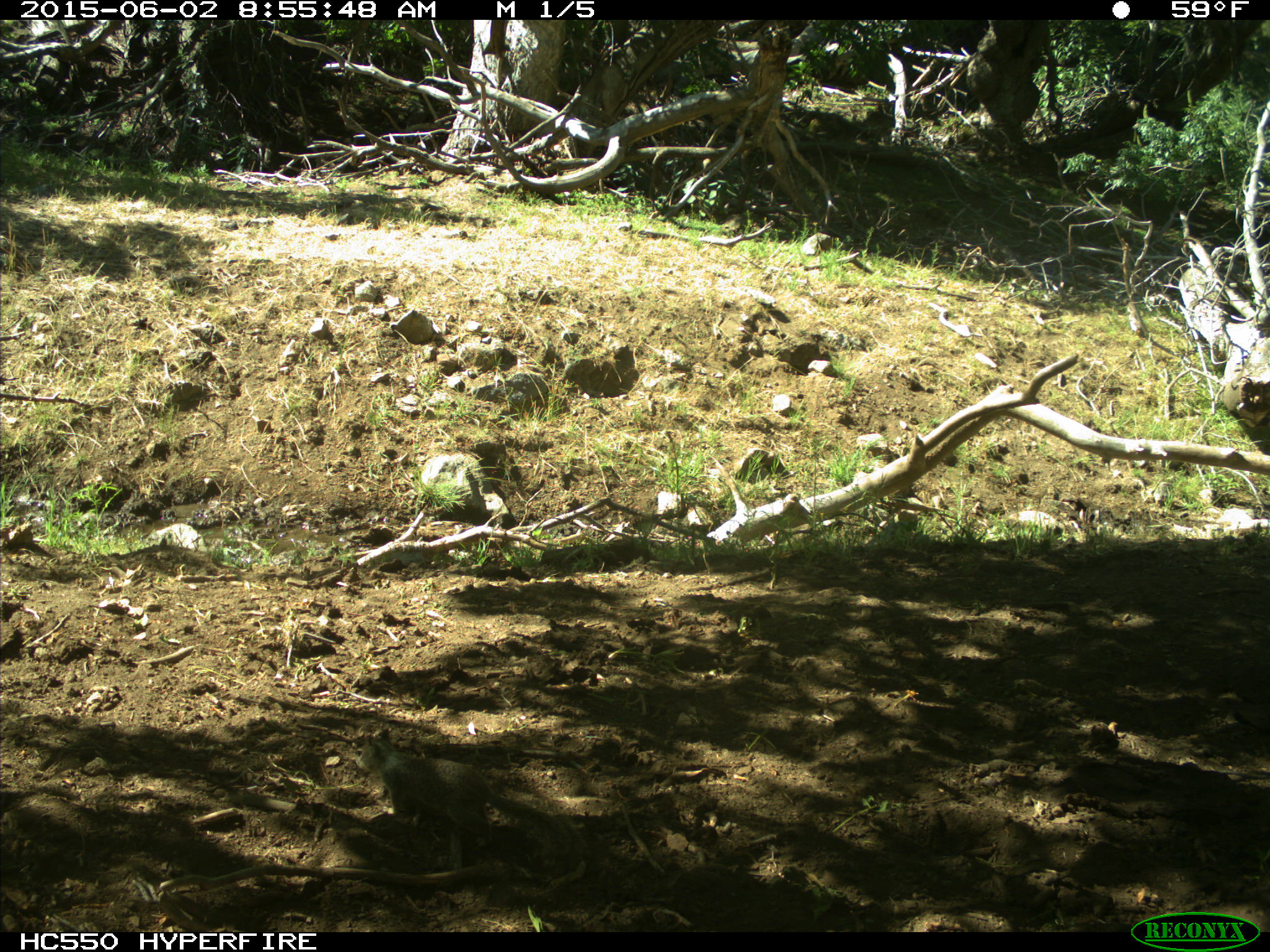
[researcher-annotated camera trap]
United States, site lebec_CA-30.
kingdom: Animalia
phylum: Chordata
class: Mammalia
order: Rodentia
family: Sciuridae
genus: Otospermophilus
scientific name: Otospermophilus beecheyi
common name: california ground squirrel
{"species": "Otospermophilus beecheyi (california ground squirrel)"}